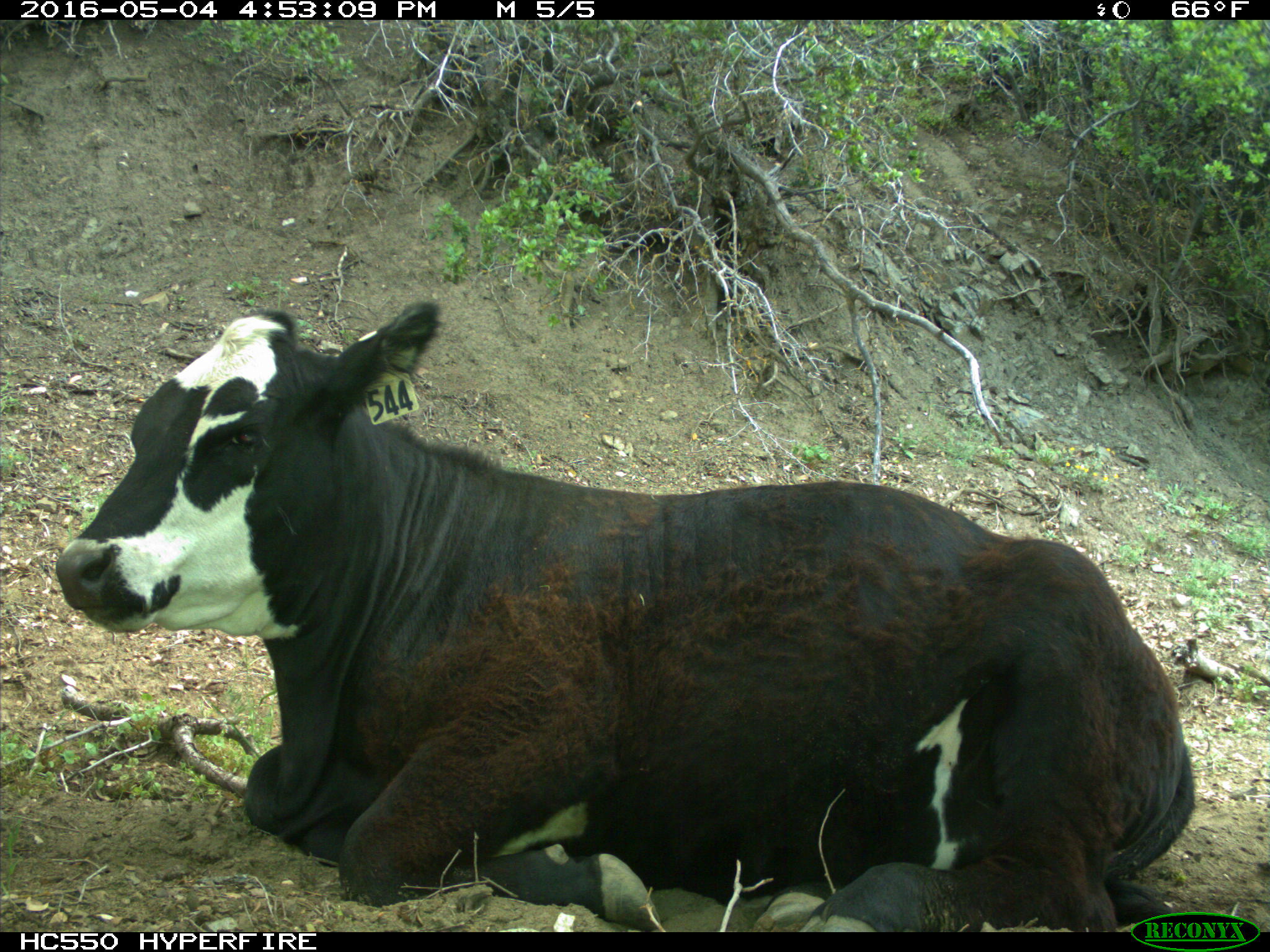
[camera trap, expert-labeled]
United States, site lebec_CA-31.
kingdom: Animalia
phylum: Chordata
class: Mammalia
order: Artiodactyla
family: Bovidae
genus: Bos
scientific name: Bos taurus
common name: domestic cow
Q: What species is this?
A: Bos taurus (domestic cow).